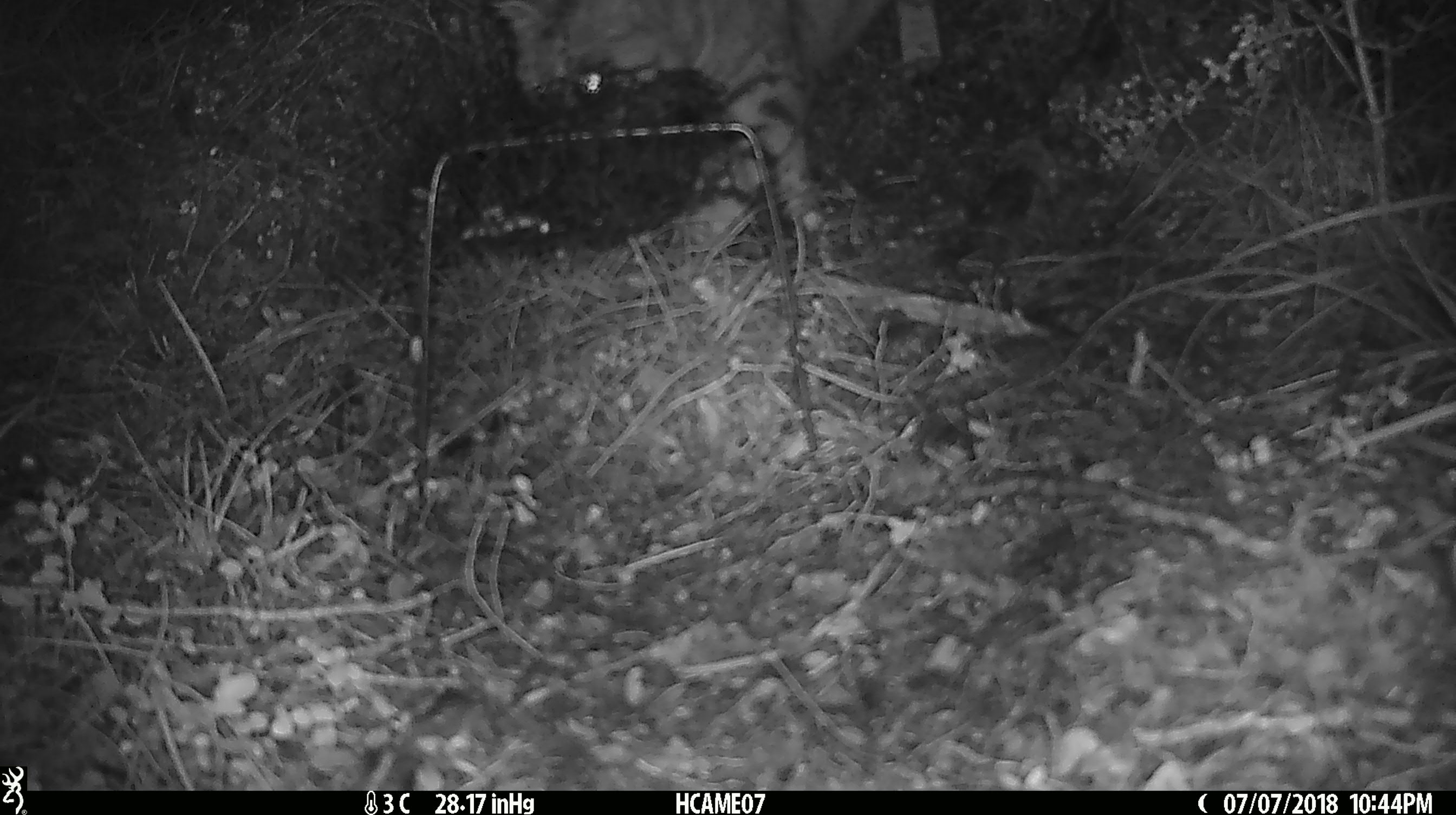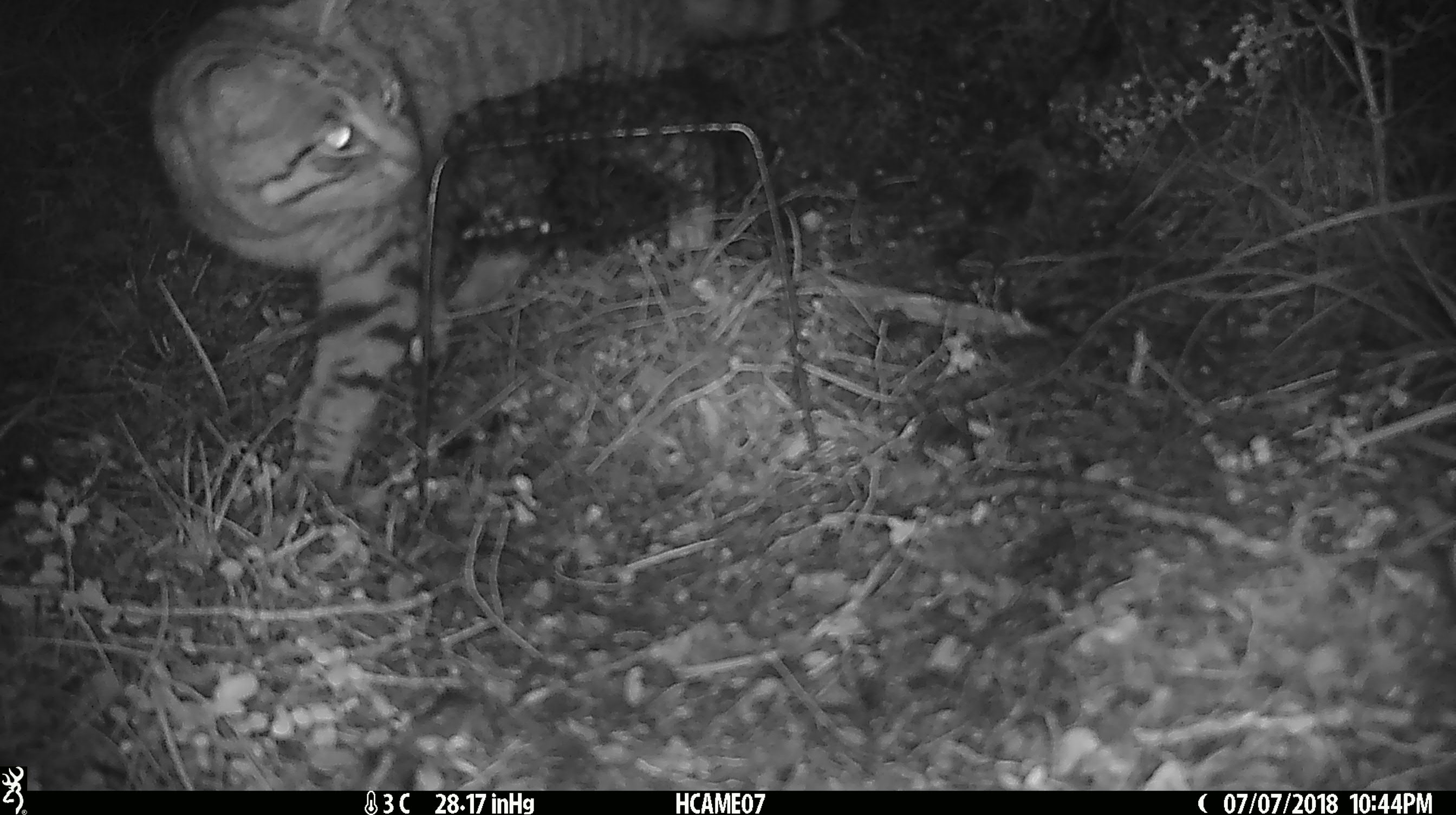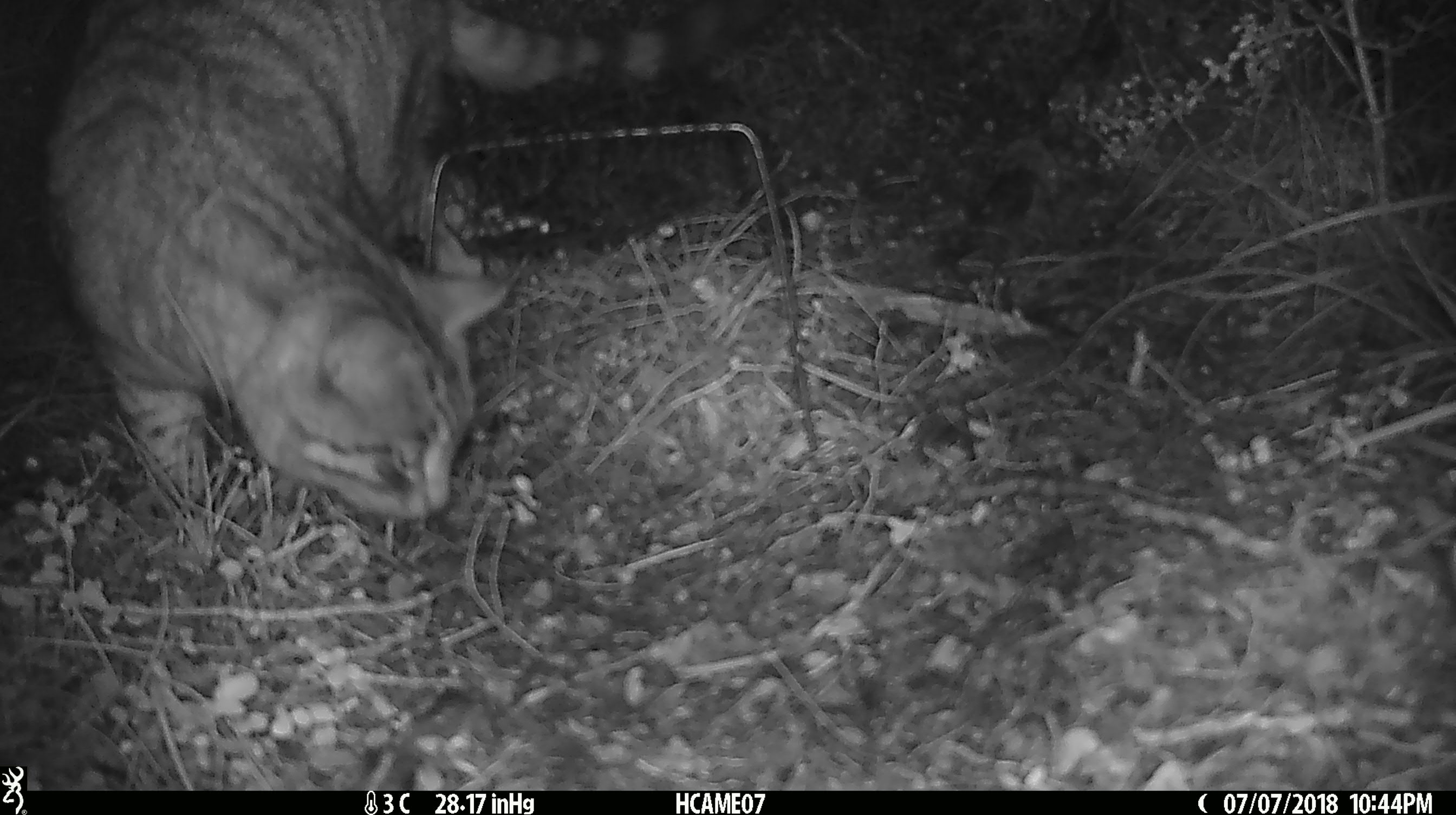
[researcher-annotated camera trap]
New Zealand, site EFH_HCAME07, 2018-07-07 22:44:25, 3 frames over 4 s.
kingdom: Animalia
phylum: Chordata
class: Mammalia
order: Carnivora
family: Felidae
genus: Felis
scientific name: Felis catus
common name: domestic cat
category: cat